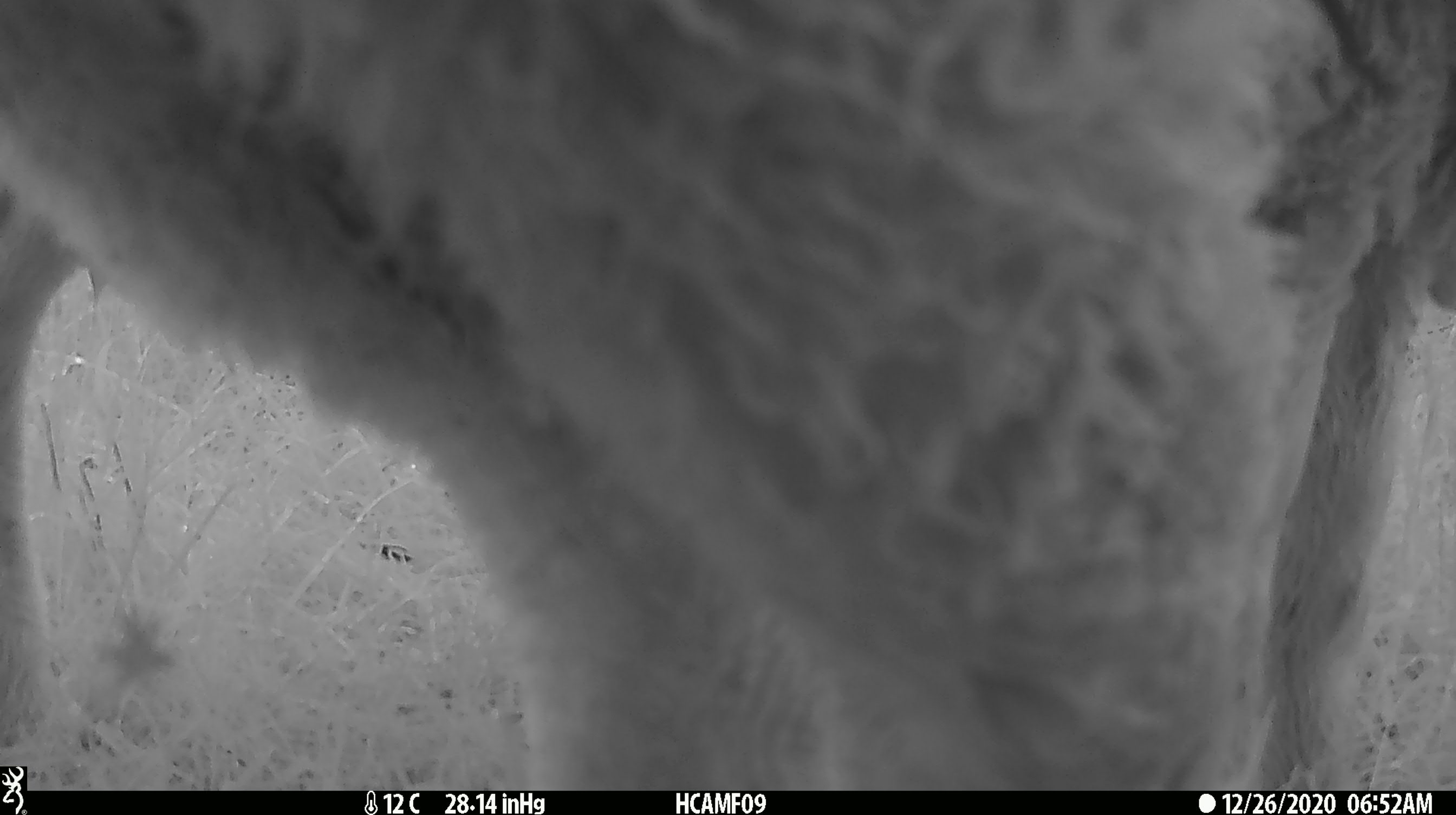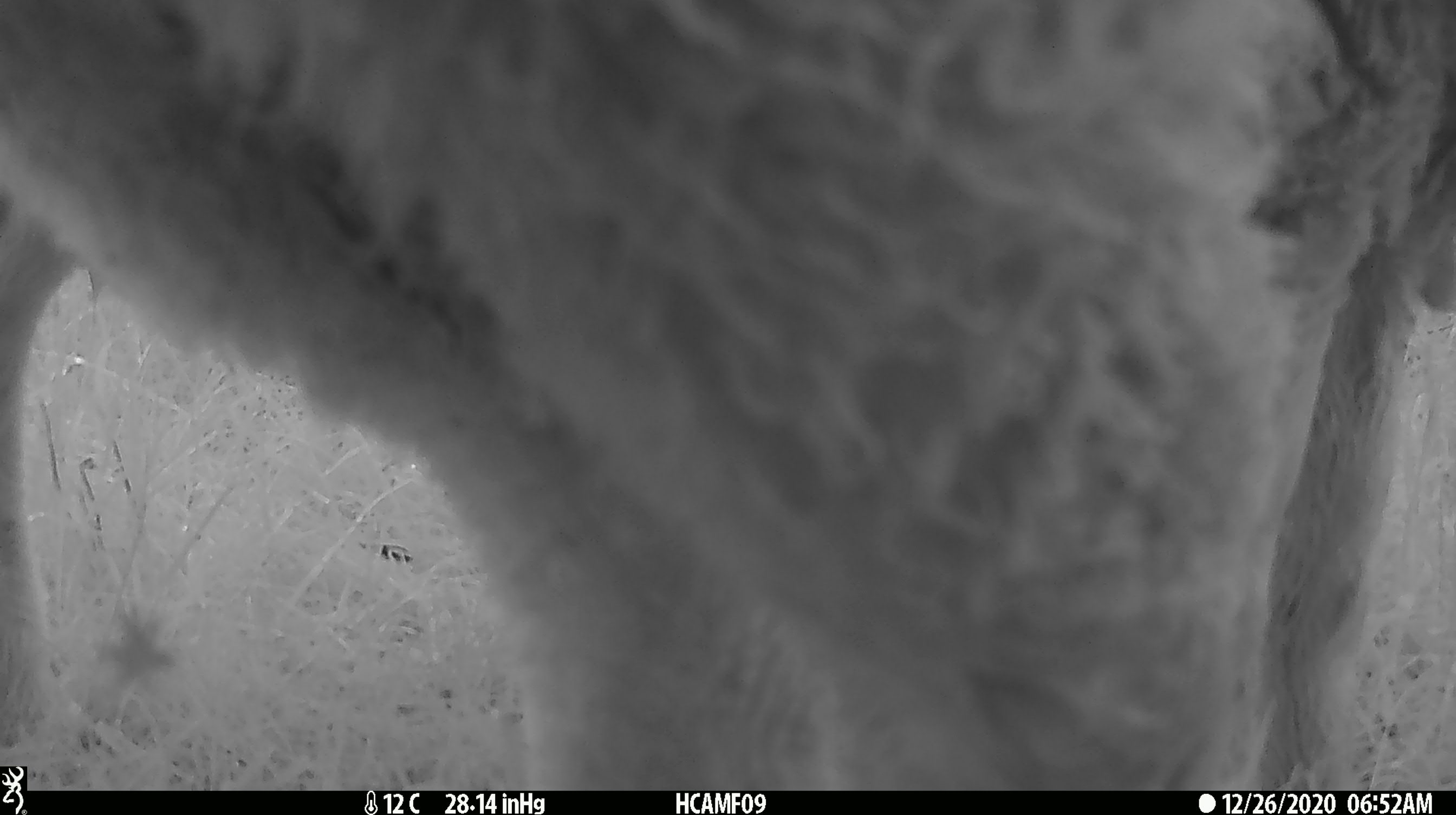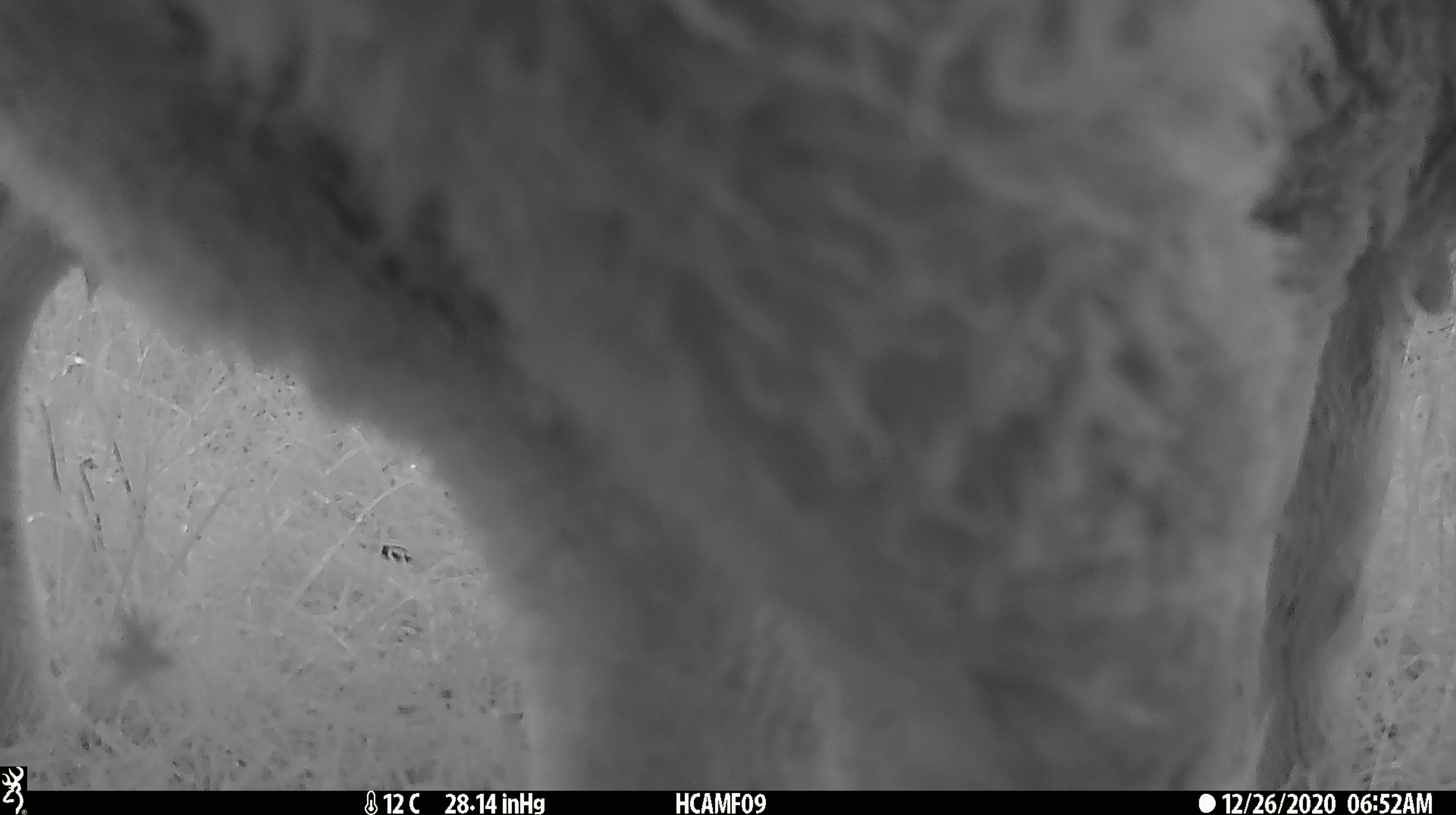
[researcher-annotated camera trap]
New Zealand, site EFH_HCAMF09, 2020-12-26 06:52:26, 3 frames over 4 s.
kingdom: Animalia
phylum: Chordata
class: Mammalia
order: Artiodactyla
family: Bovidae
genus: Ovis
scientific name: Ovis aries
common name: domestic sheep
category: sheep